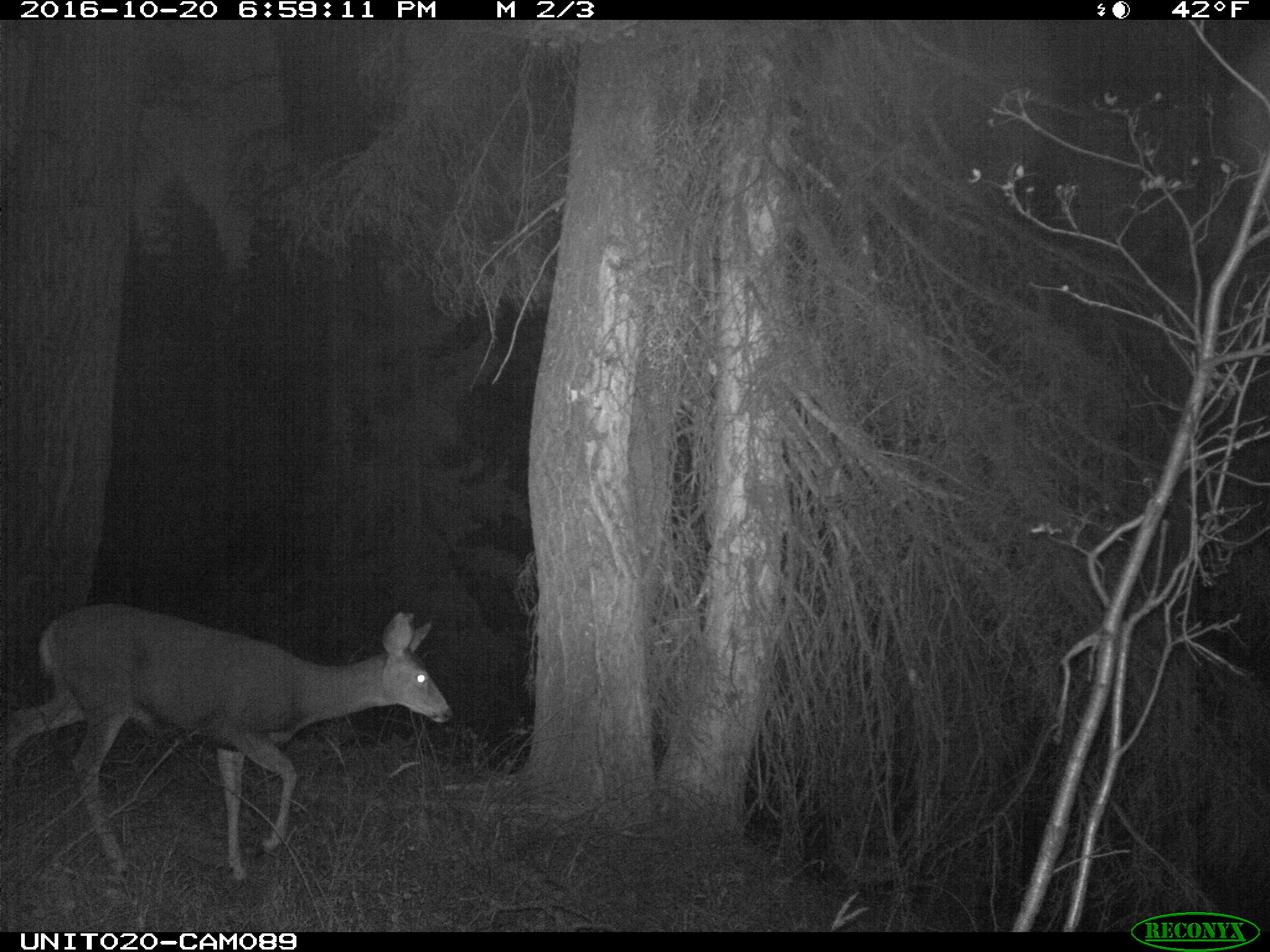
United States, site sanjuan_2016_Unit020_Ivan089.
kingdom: Animalia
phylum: Chordata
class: Mammalia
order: Artiodactyla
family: Cervidae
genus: Odocoileus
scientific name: Odocoileus hemionus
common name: mule deer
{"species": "Odocoileus hemionus (mule deer)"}